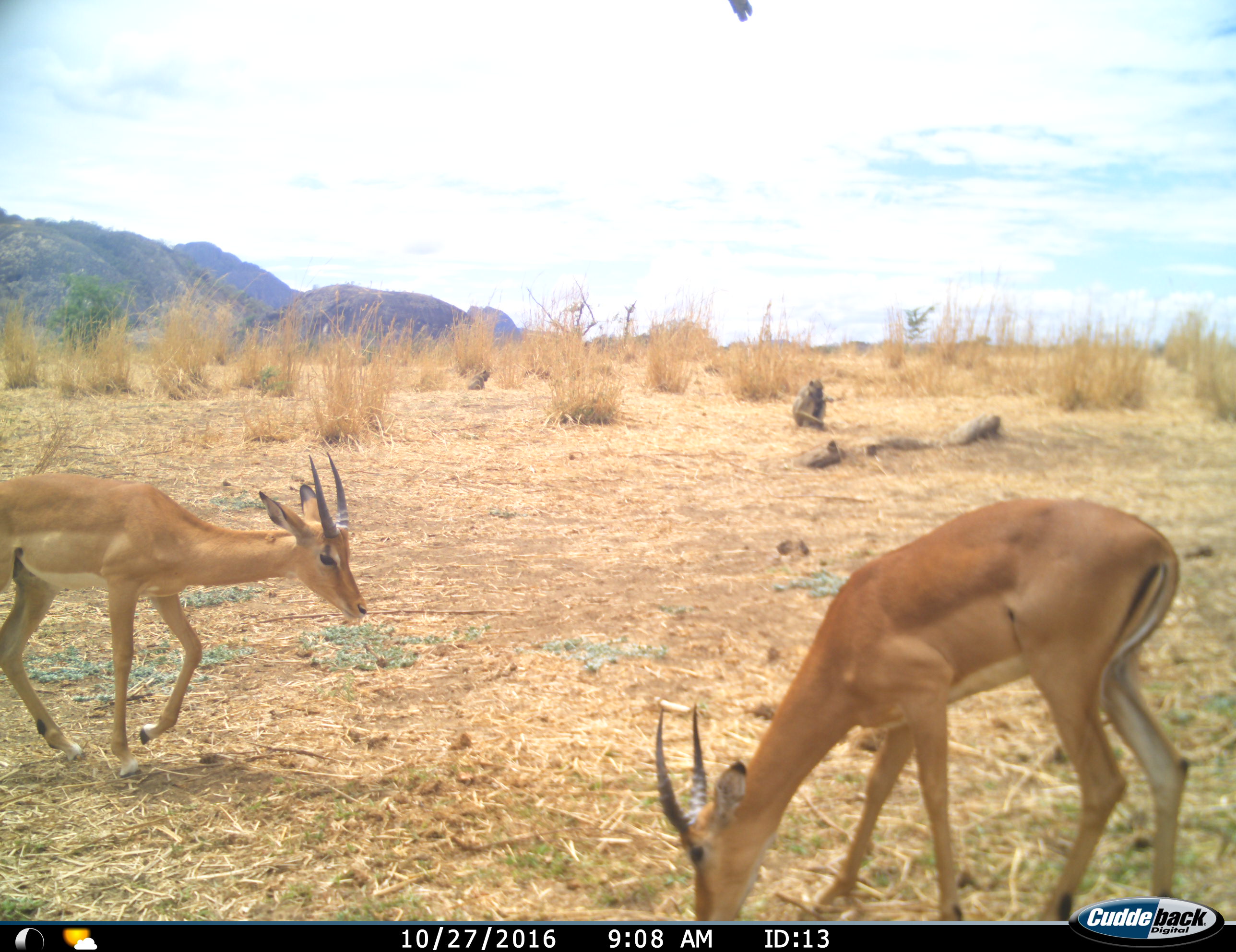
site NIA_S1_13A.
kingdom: Animalia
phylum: Chordata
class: Mammalia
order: Artiodactyla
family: Bovidae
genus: Aepyceros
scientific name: Aepyceros melampus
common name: impala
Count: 2.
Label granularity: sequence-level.